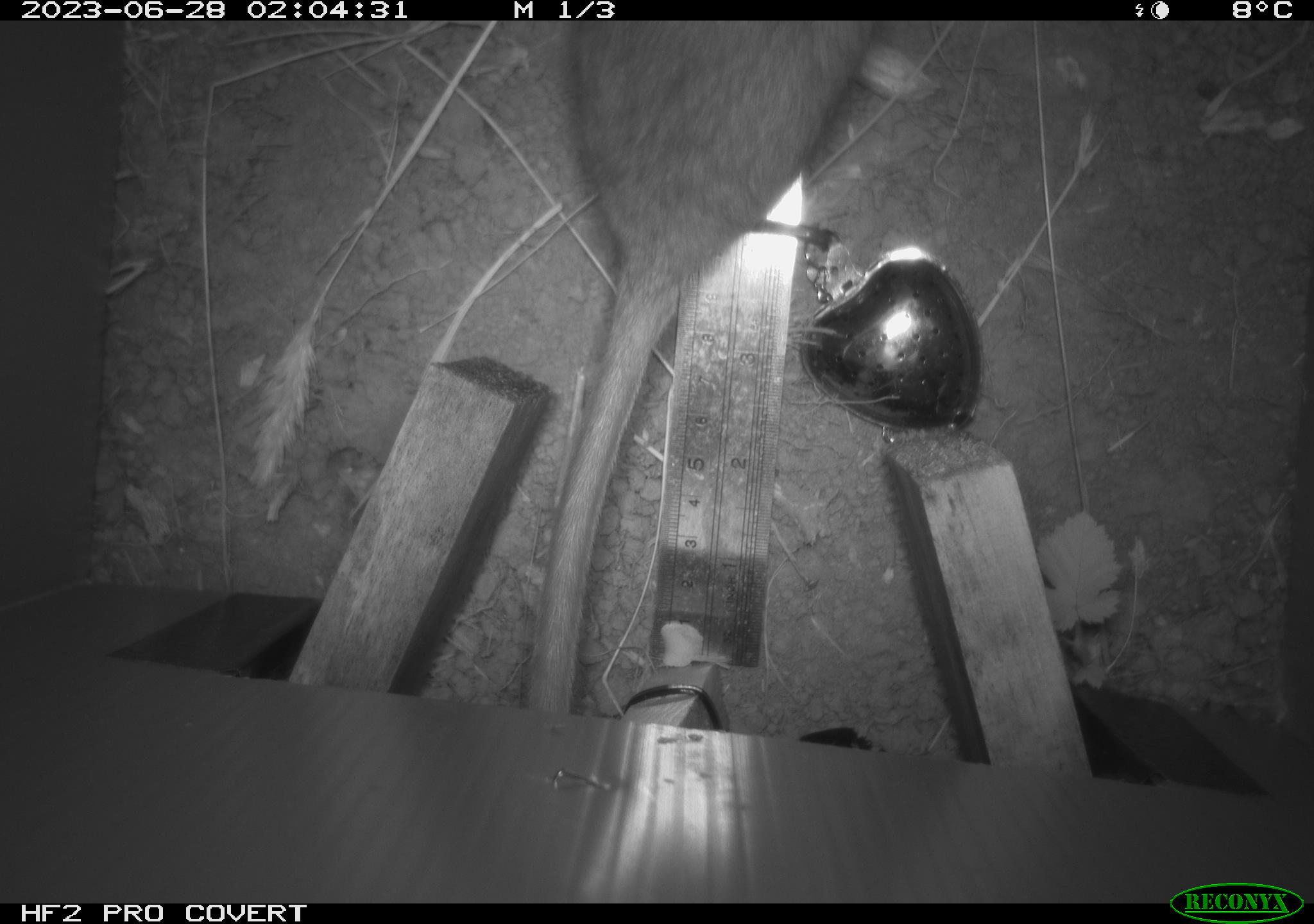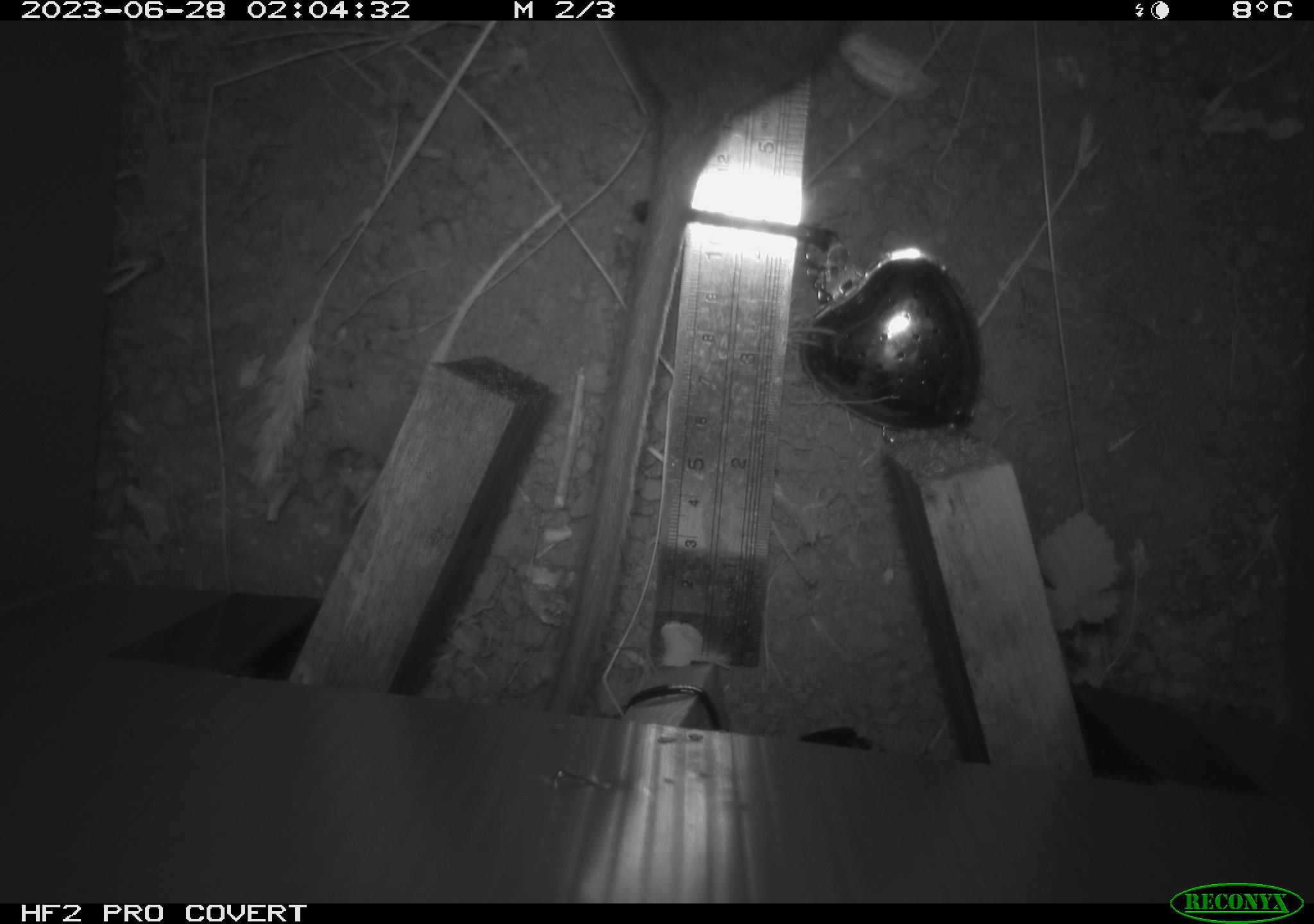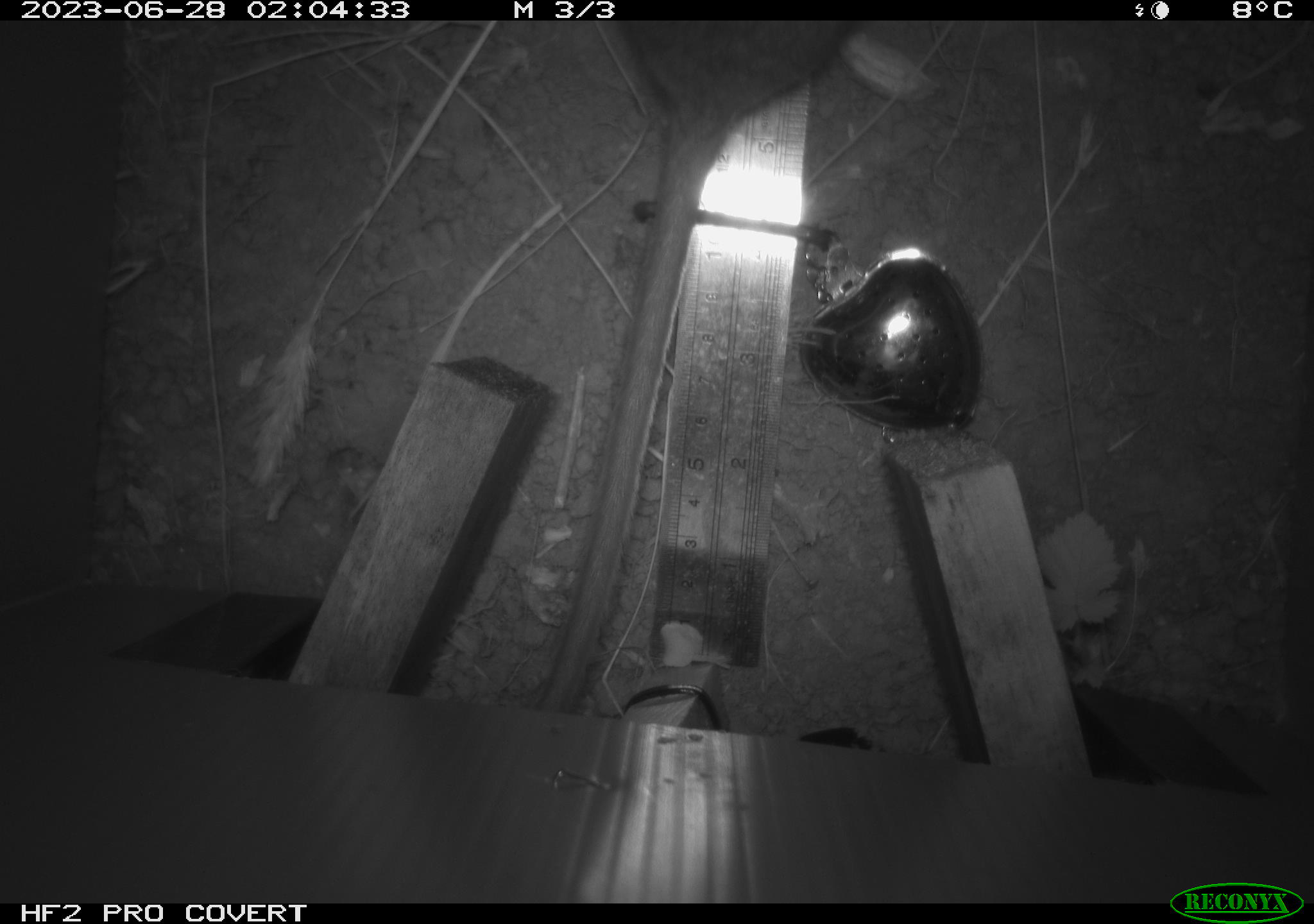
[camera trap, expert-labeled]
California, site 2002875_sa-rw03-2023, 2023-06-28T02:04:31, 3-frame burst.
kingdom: Animalia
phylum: Chordata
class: Mammalia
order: Rodentia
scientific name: Rodentia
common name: mouse species